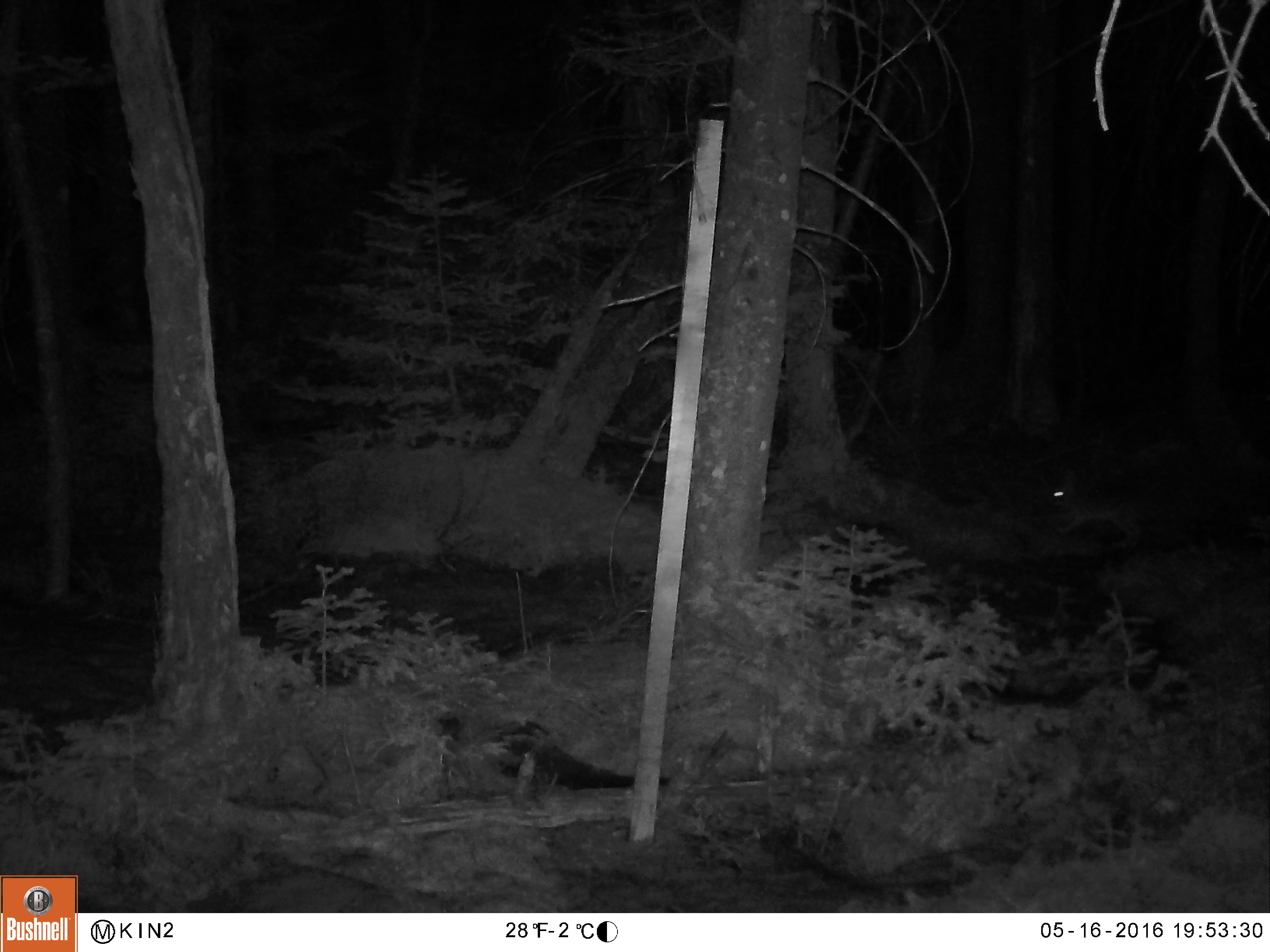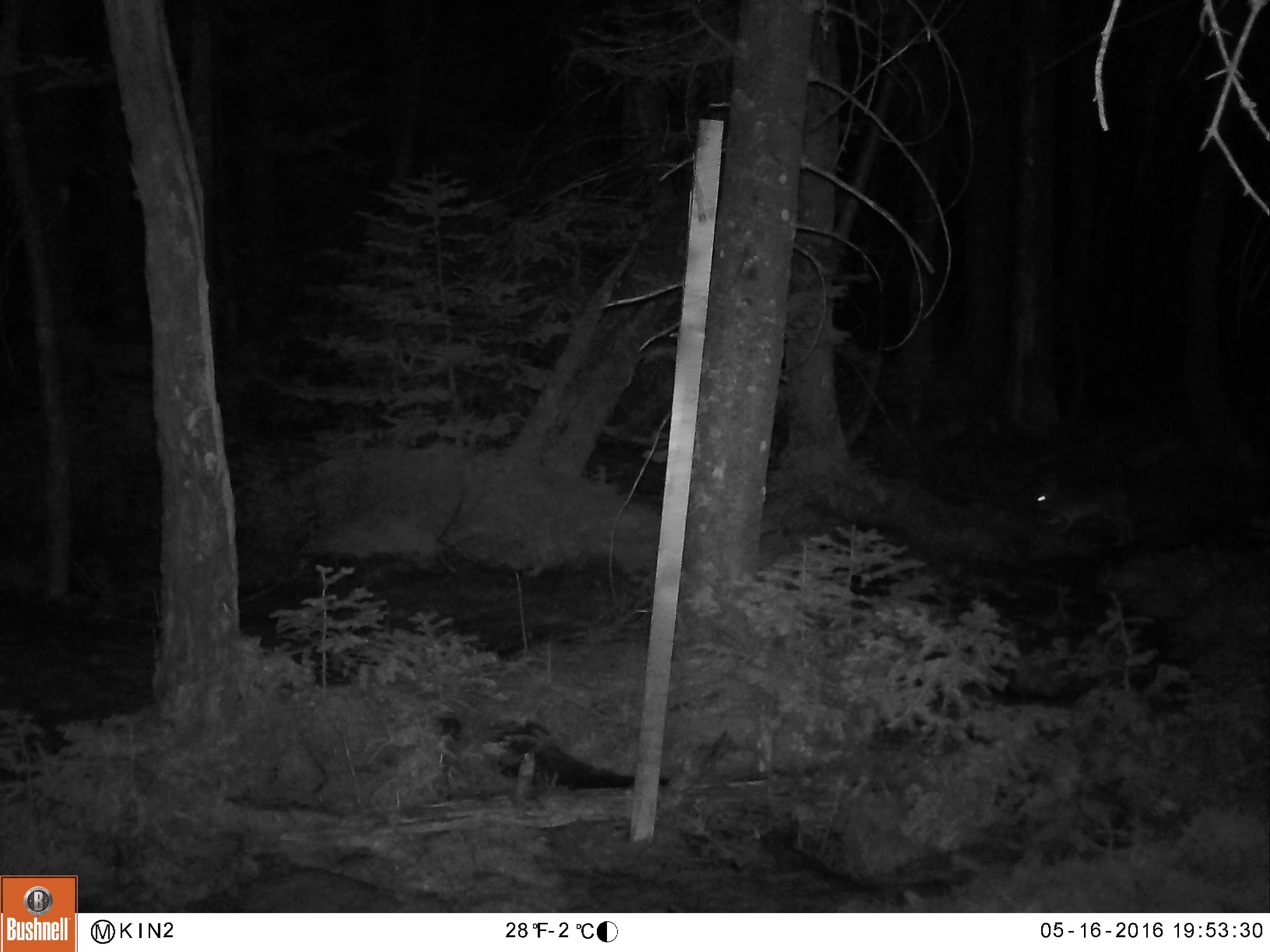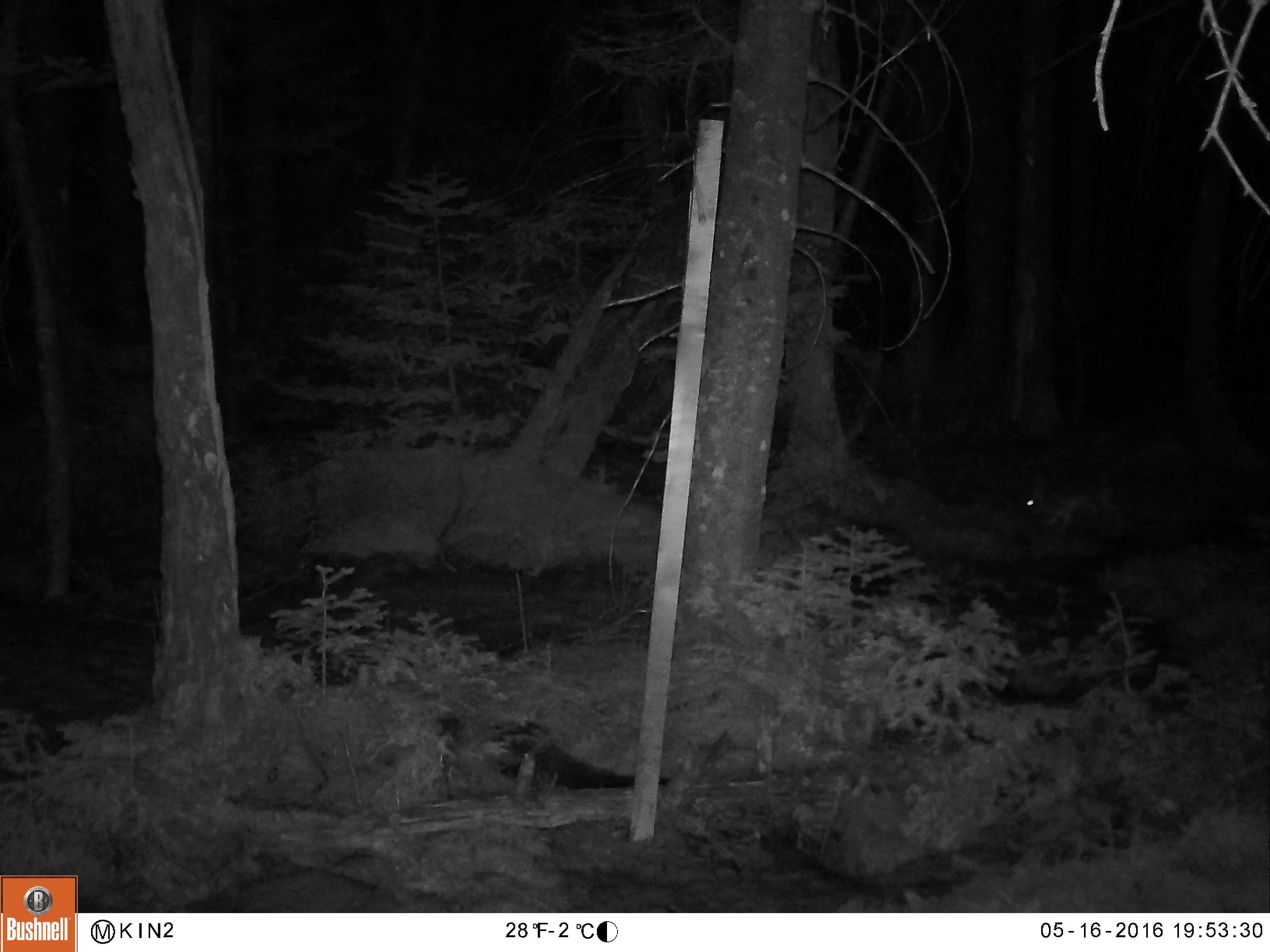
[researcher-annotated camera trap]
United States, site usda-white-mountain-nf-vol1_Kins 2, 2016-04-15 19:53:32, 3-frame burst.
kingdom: Animalia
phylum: Chordata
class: Mammalia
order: Lagomorpha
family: Leporidae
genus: Lepus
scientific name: Lepus americanus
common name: snowshoe hare